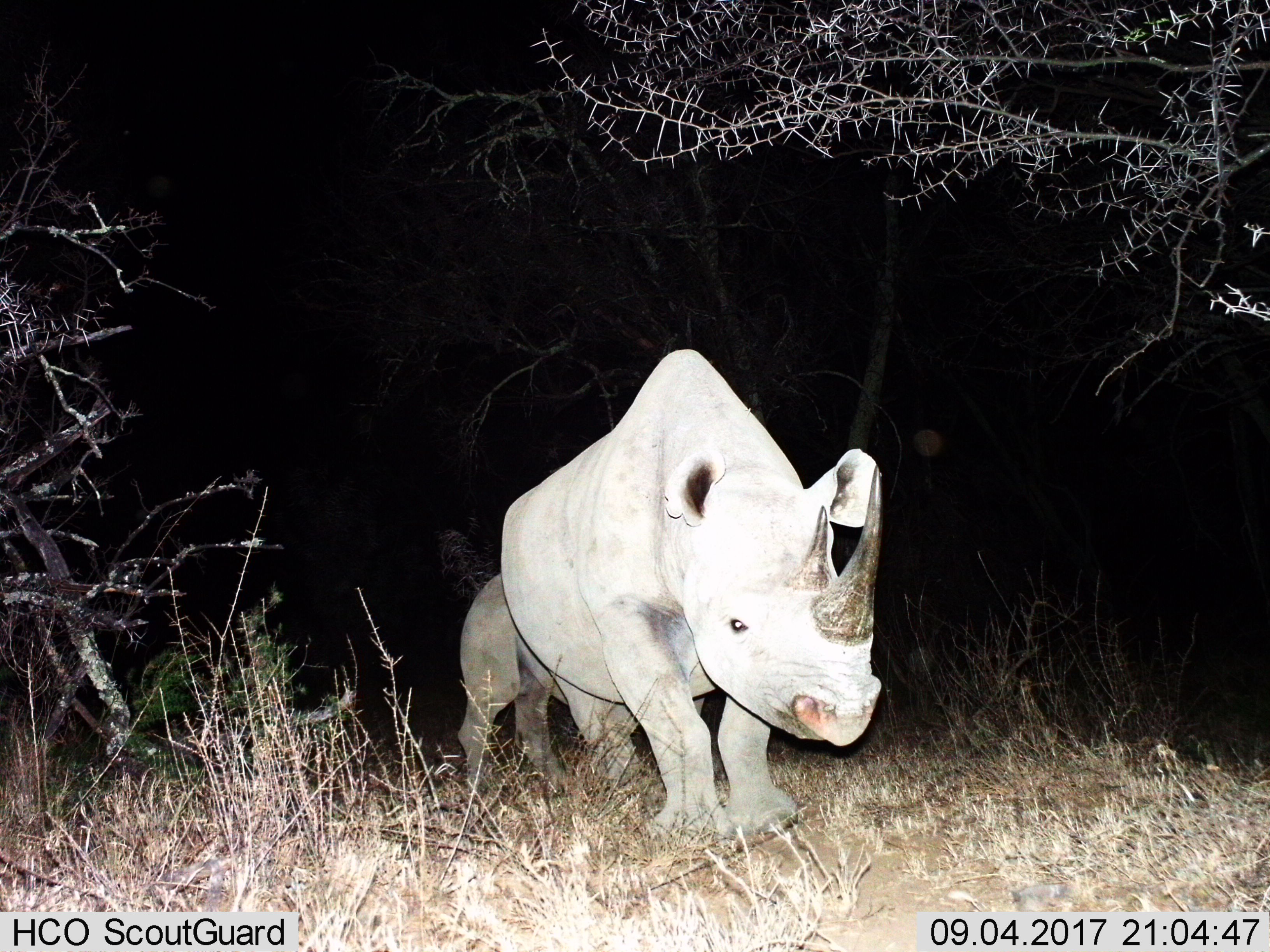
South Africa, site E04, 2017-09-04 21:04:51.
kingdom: Animalia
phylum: Chordata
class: Mammalia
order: Perissodactyla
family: Rhinocerotidae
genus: Diceros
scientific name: Diceros bicornis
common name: black rhinoceros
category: rhinocerosblack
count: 2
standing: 75%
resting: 0%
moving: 38%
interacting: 12%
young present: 50%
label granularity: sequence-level